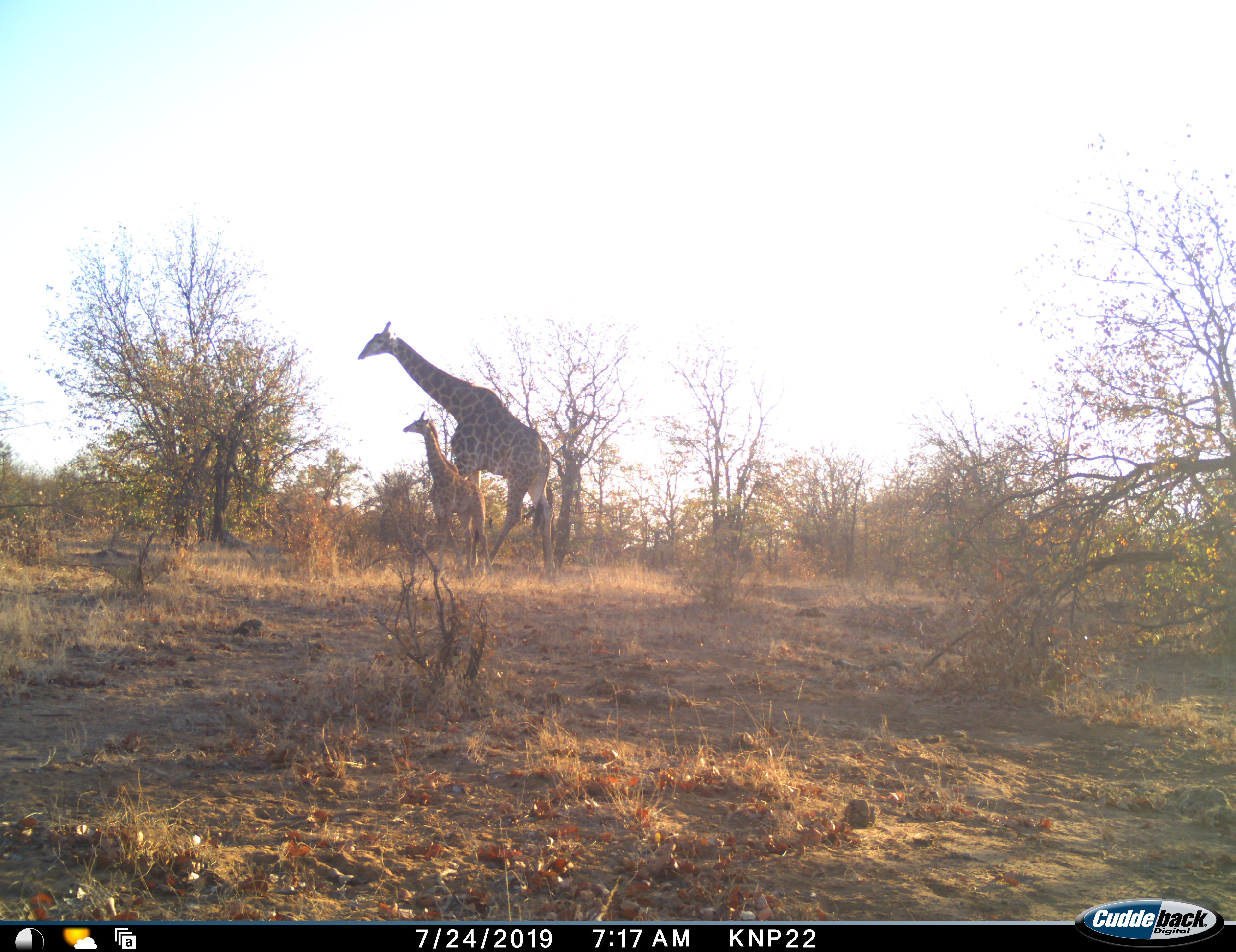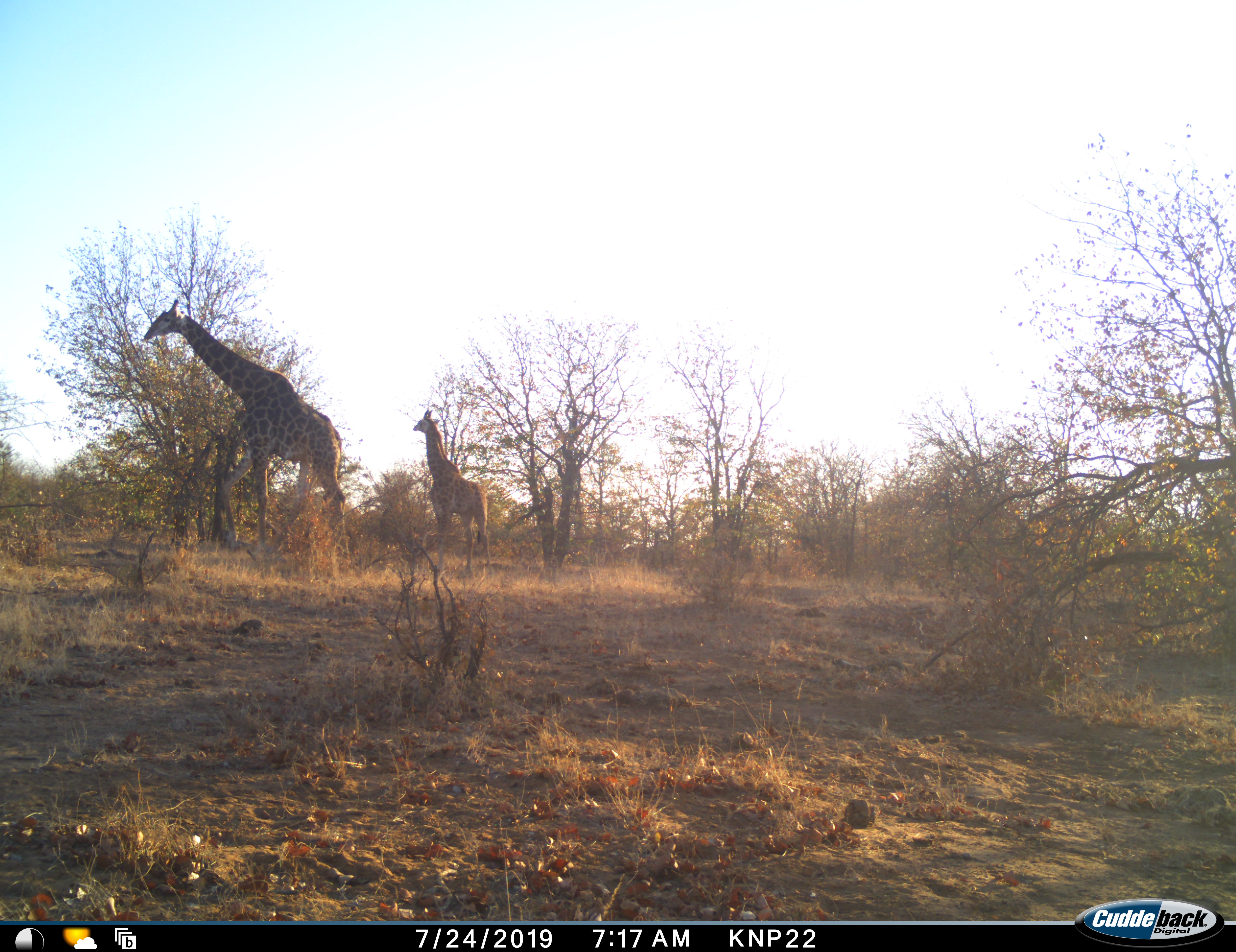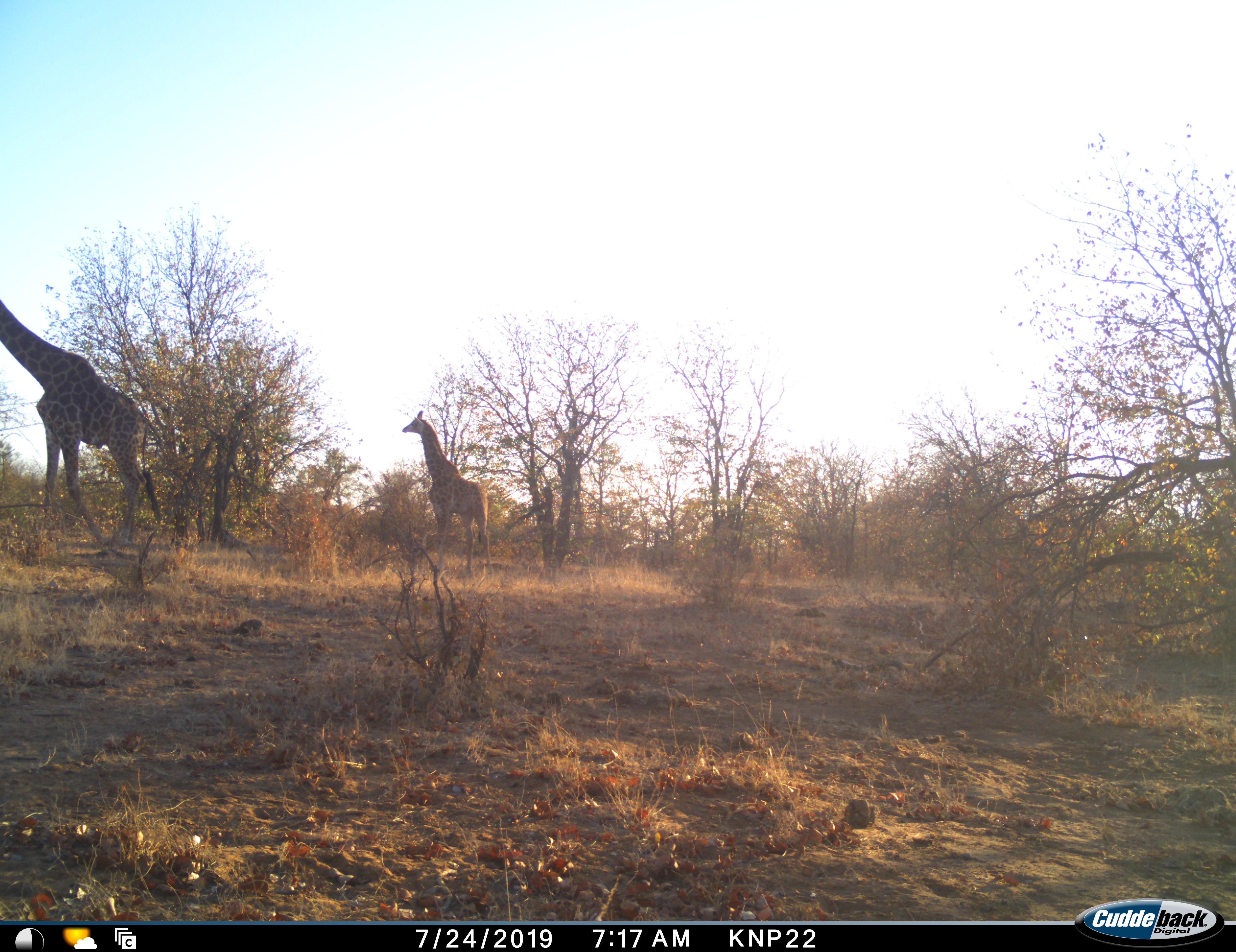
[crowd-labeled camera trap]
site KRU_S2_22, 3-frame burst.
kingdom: Animalia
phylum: Chordata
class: Mammalia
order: Artiodactyla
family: Giraffidae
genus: Giraffa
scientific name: Giraffa camelopardalis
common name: giraffe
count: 2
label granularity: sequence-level